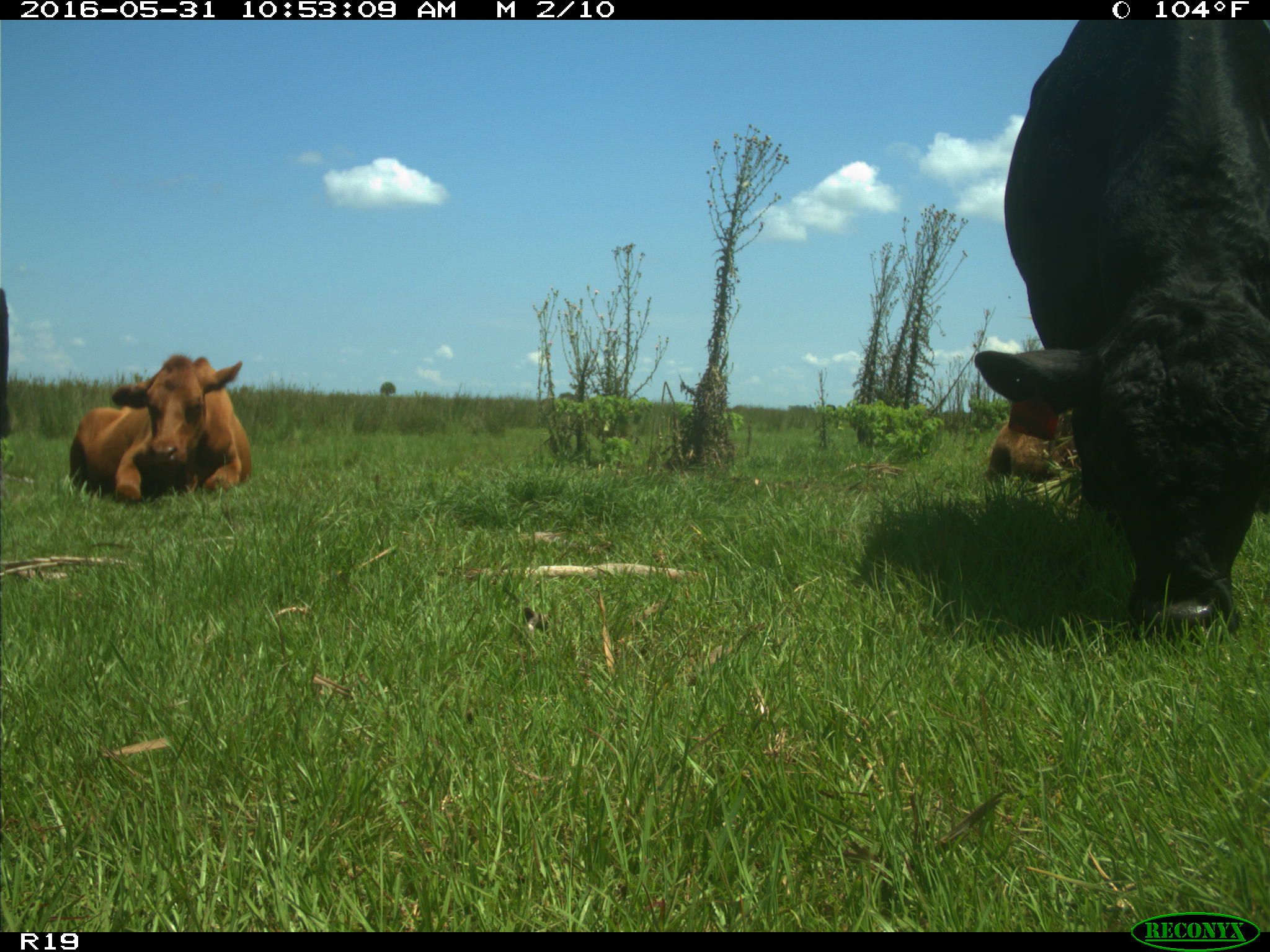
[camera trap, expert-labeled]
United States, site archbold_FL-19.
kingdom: Animalia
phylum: Chordata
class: Mammalia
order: Artiodactyla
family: Bovidae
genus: Bos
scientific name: Bos taurus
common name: domestic cow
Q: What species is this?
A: Bos taurus (domestic cow).